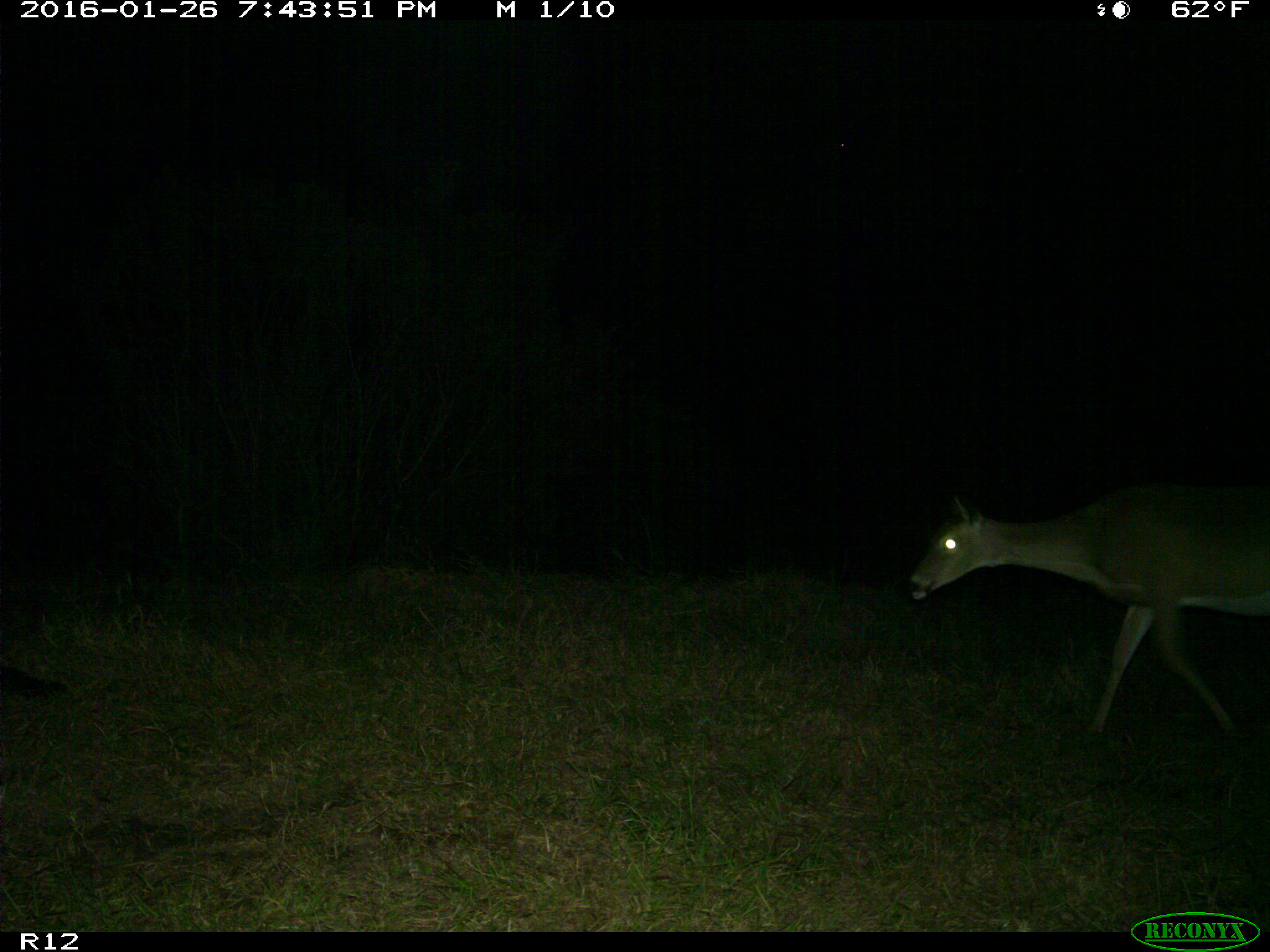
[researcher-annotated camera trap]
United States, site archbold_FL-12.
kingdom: Animalia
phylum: Chordata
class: Mammalia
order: Artiodactyla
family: Cervidae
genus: Odocoileus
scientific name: Odocoileus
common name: deer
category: unidentified deer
Unidentified deer (deer) (Odocoileus).